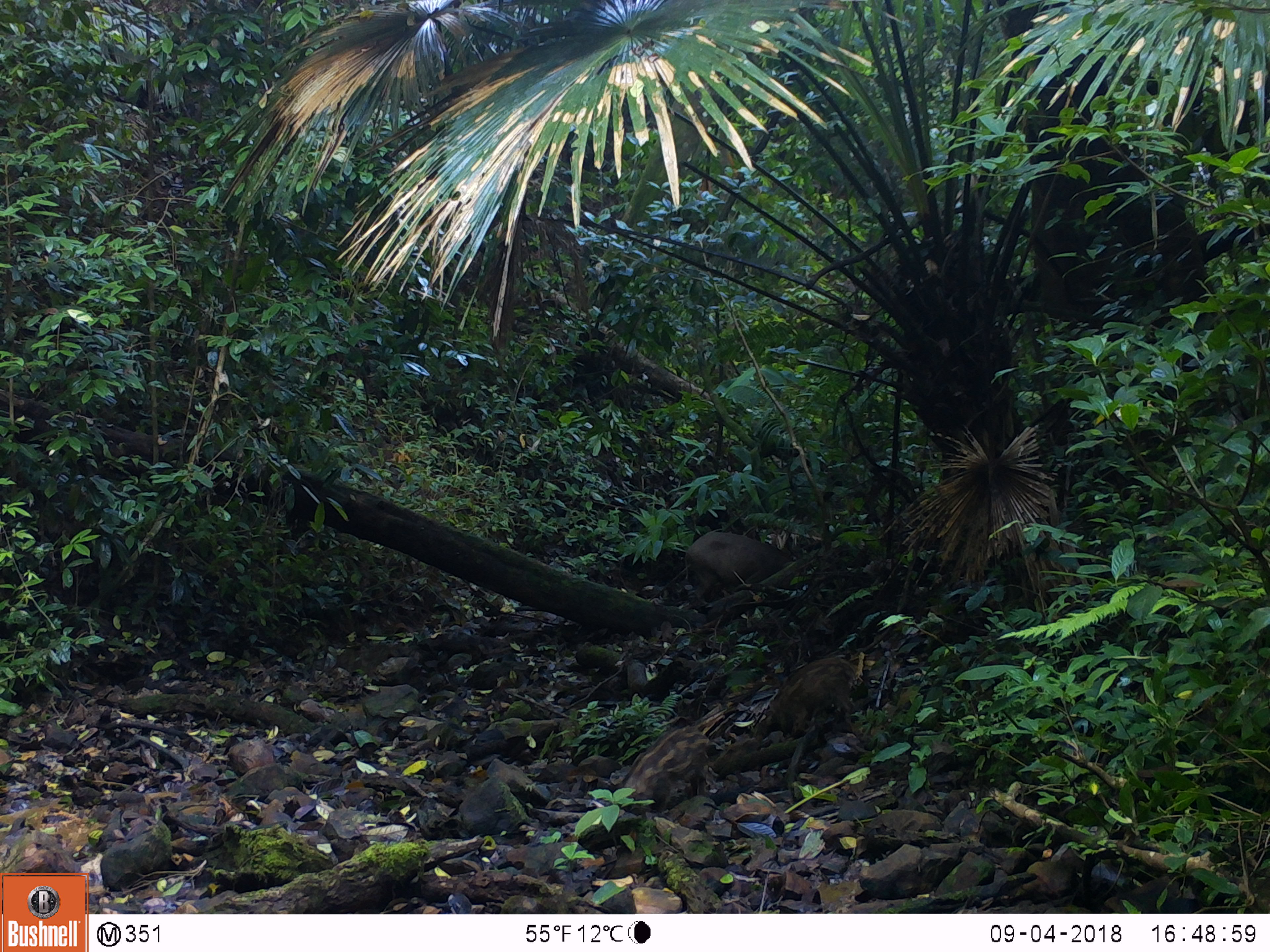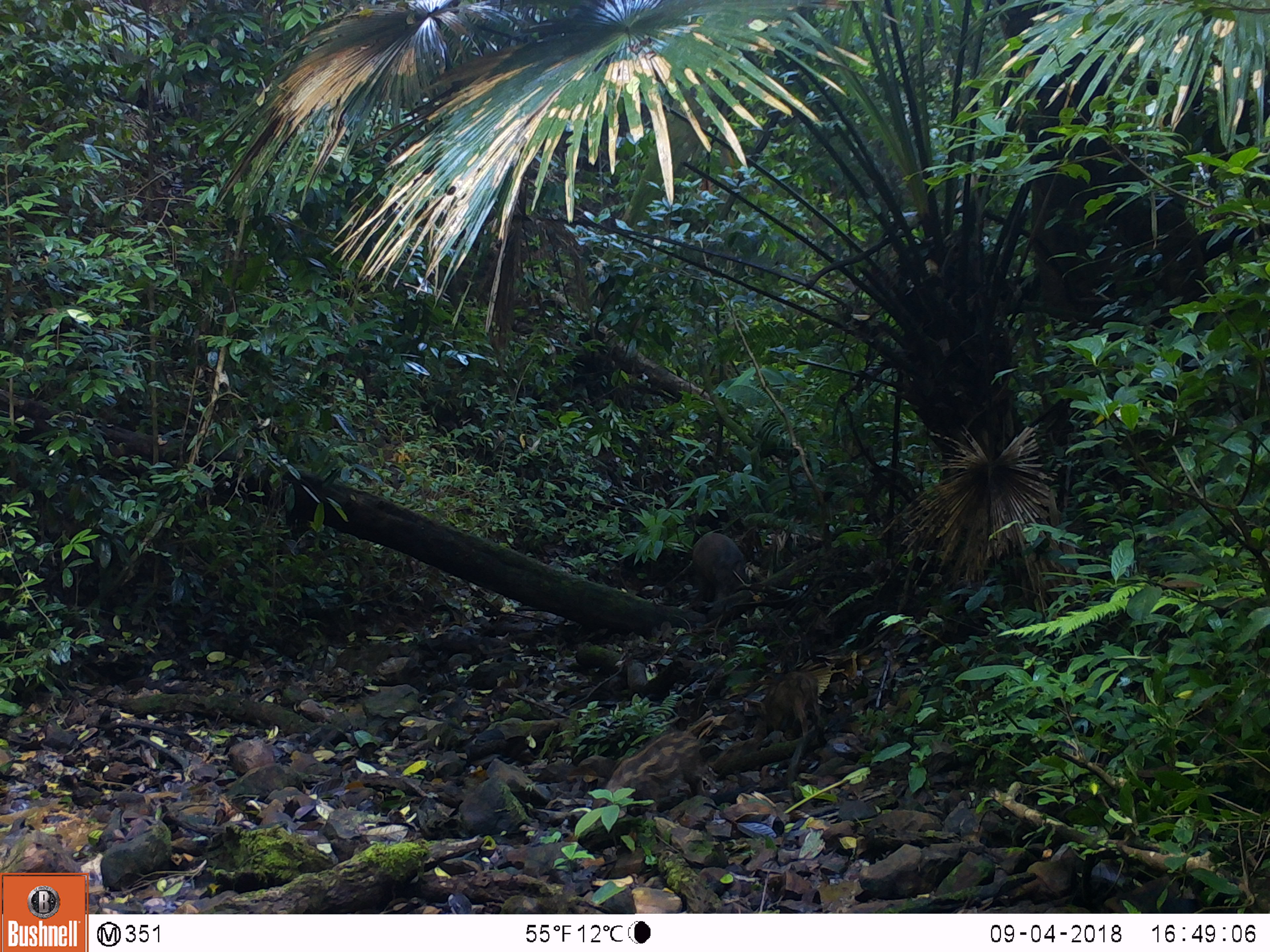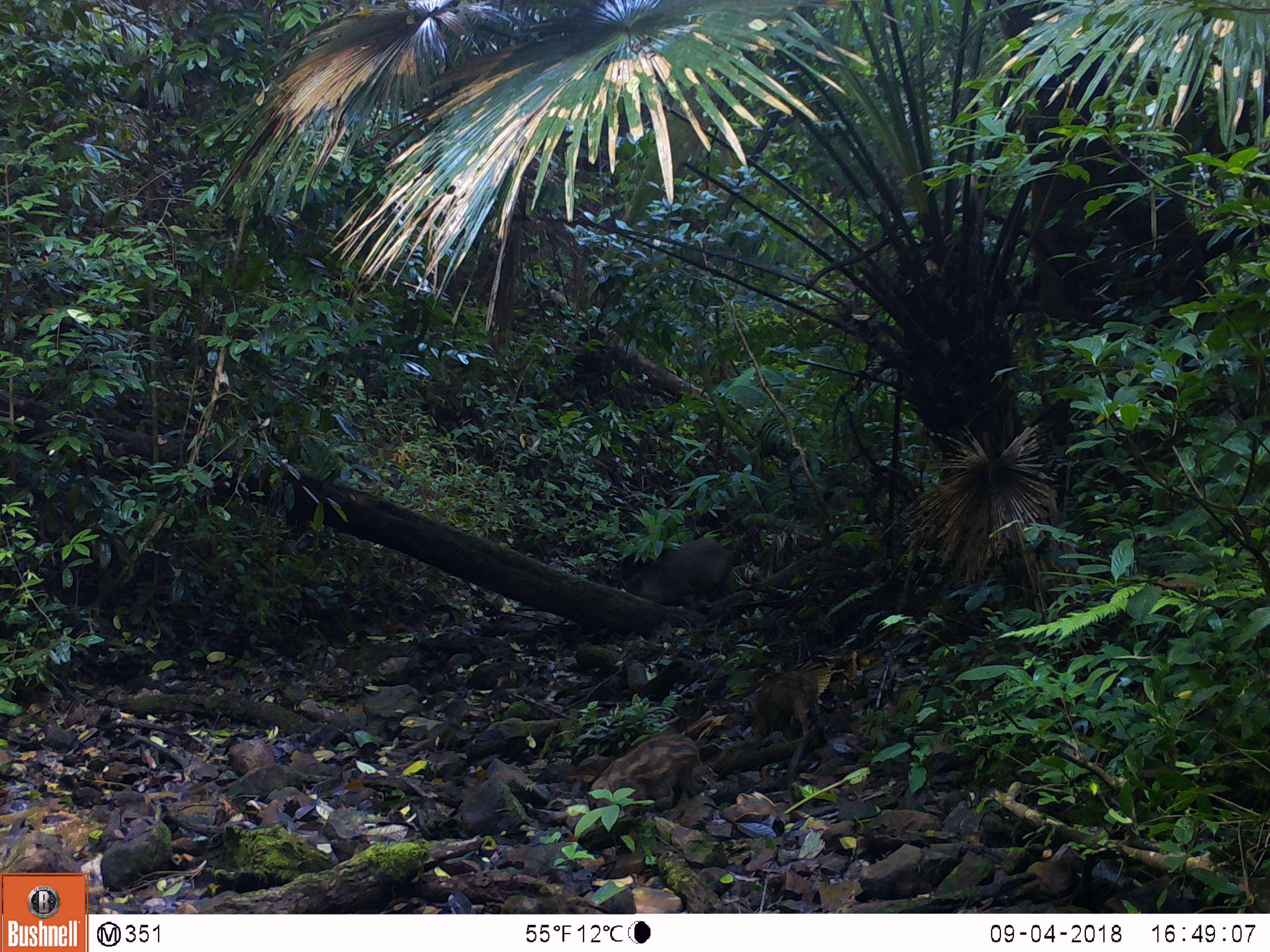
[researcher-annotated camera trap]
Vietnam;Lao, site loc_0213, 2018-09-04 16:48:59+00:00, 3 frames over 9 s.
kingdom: Animalia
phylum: Chordata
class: Mammalia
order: Artiodactyla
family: Suidae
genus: Sus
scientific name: Sus scrofa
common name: eurasian wild pig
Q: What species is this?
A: Eurasian wild pig (Sus scrofa).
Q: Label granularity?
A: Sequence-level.